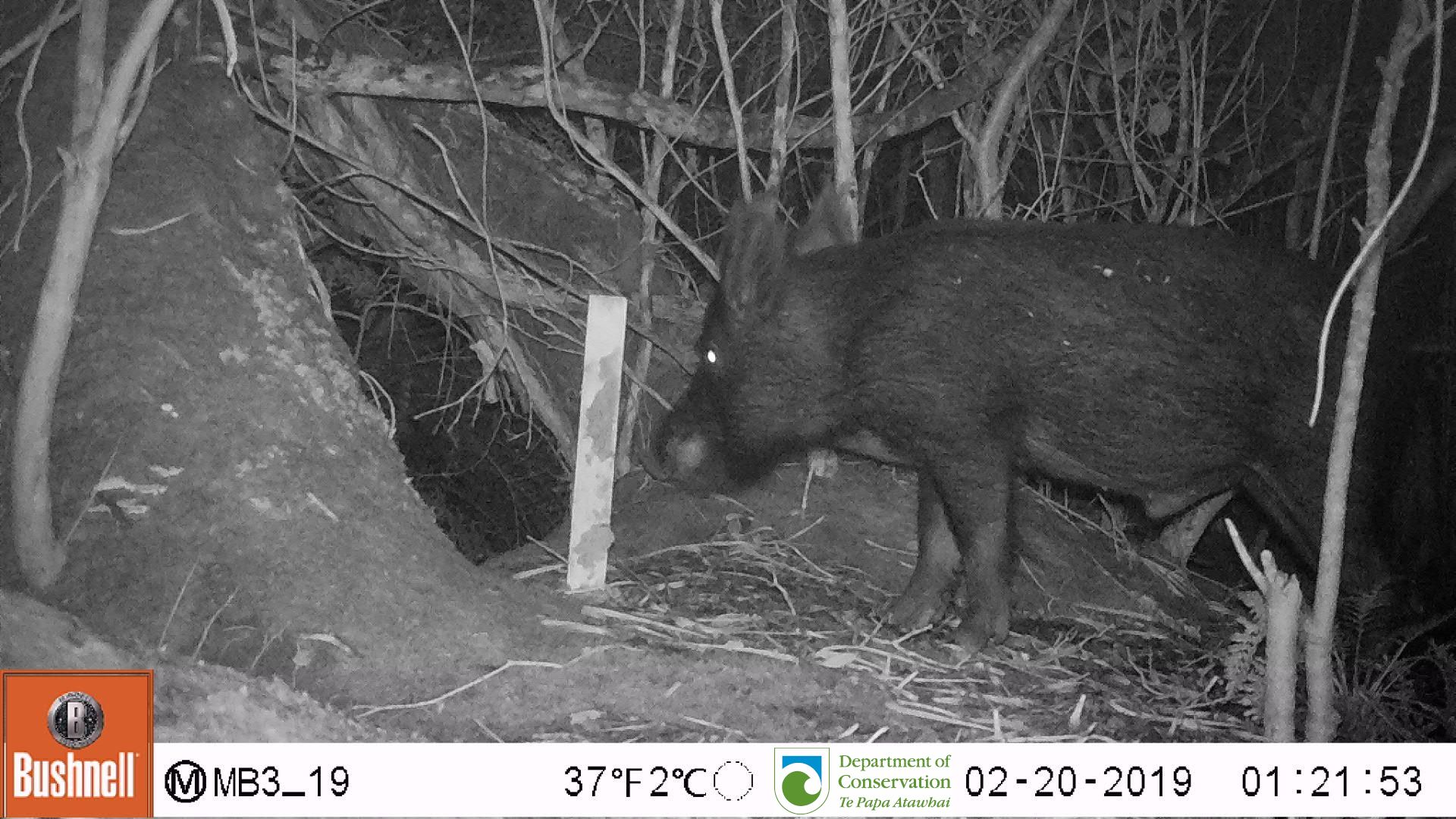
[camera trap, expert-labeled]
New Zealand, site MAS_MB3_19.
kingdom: Animalia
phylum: Chordata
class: Mammalia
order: Artiodactyla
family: Suidae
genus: Sus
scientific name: Sus scrofa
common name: pig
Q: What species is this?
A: Pig (Sus scrofa).